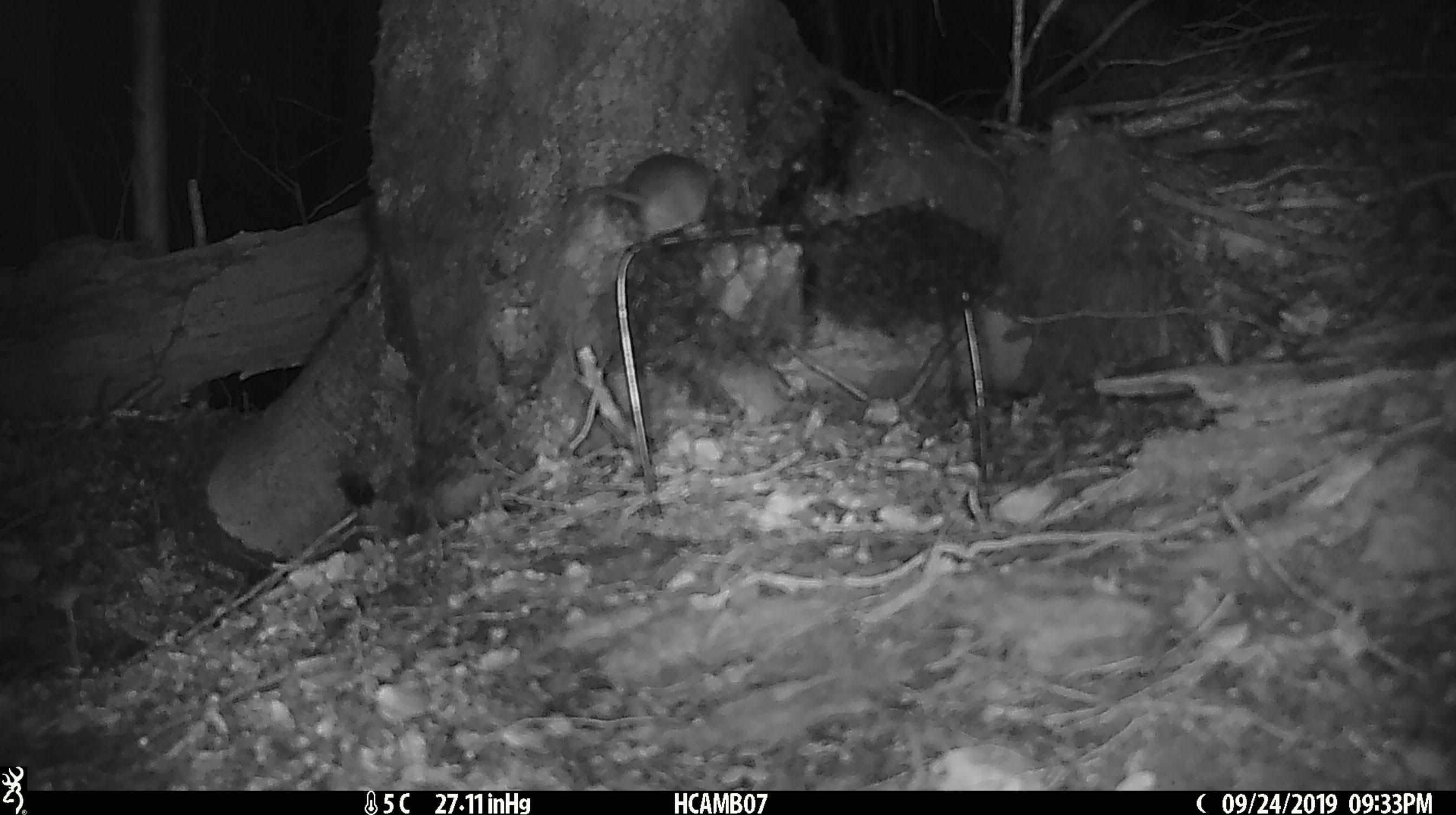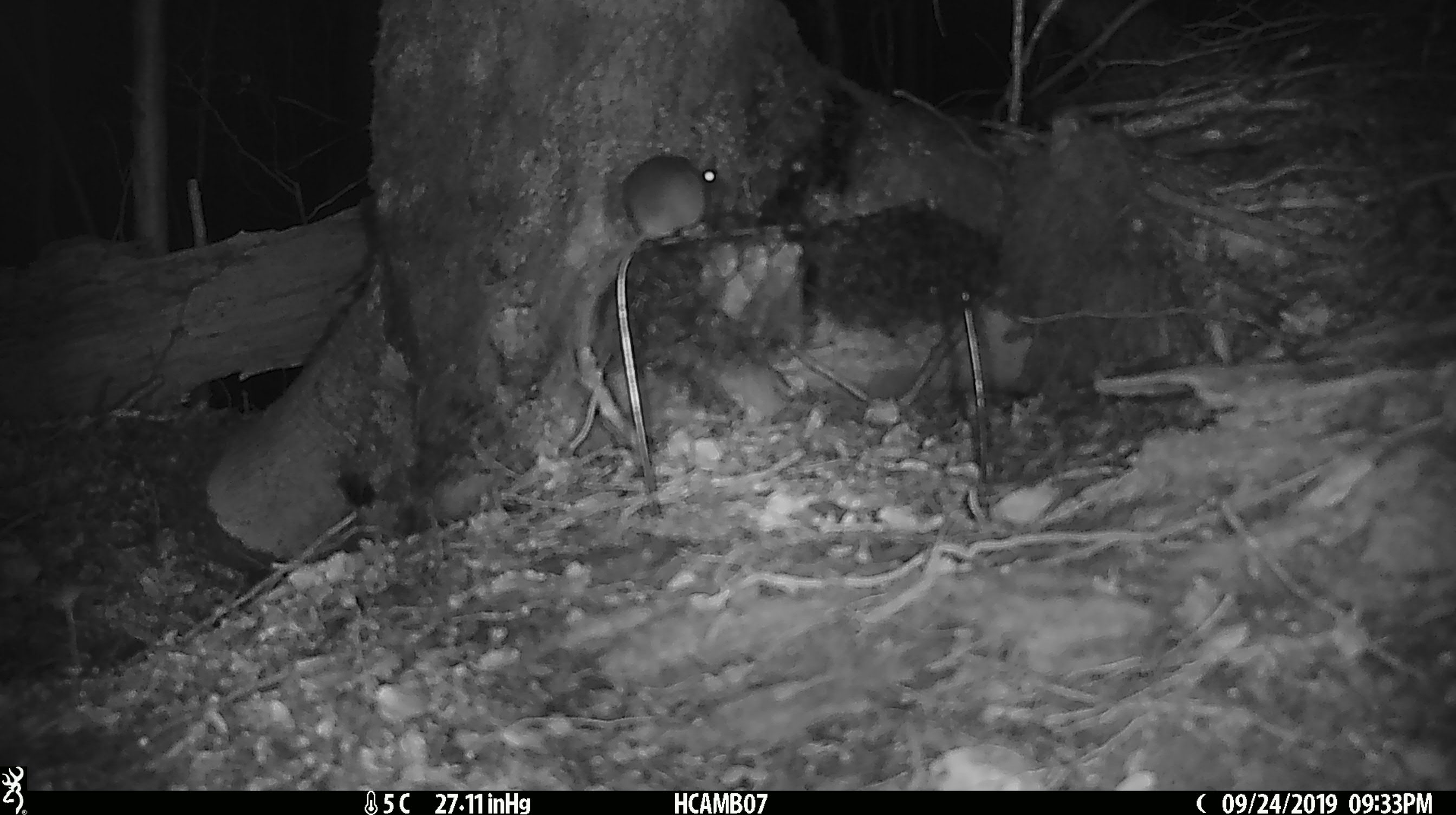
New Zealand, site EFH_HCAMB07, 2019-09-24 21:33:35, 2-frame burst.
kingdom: Animalia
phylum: Chordata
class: Mammalia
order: Rodentia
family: Muridae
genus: Mus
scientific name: Mus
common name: mouse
Mouse (Mus).